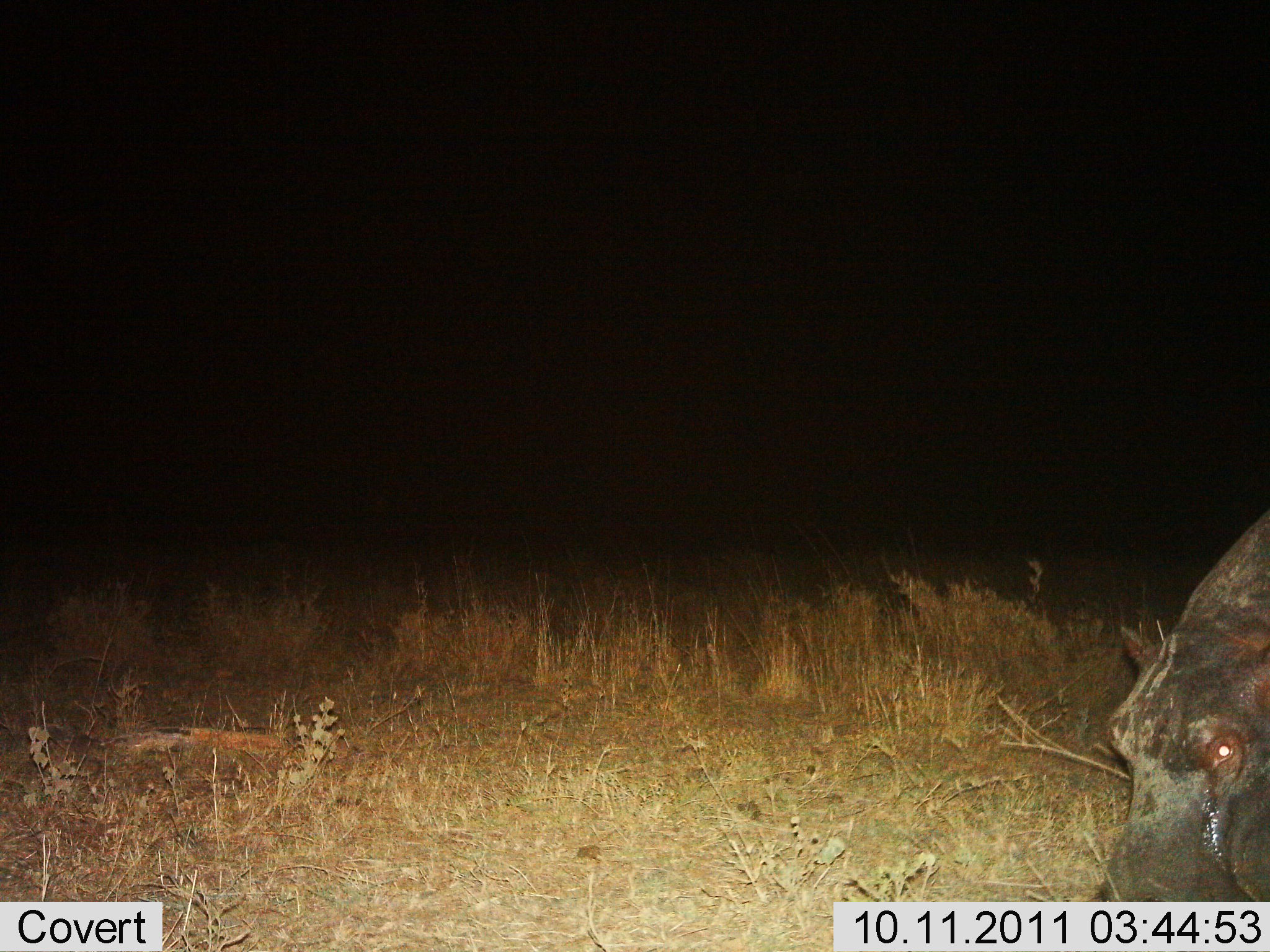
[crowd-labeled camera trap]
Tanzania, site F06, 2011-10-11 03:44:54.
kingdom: Animalia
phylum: Chordata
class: Mammalia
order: Artiodactyla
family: Hippopotamidae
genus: Hippopotamus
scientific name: Hippopotamus amphibius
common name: hippopotamus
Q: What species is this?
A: Hippopotamus (Hippopotamus amphibius).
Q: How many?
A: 1.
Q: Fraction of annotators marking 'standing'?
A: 62%.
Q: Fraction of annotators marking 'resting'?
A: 0%.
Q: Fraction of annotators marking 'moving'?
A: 15%.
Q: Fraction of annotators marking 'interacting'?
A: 0%.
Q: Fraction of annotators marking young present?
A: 0%.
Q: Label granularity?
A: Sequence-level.